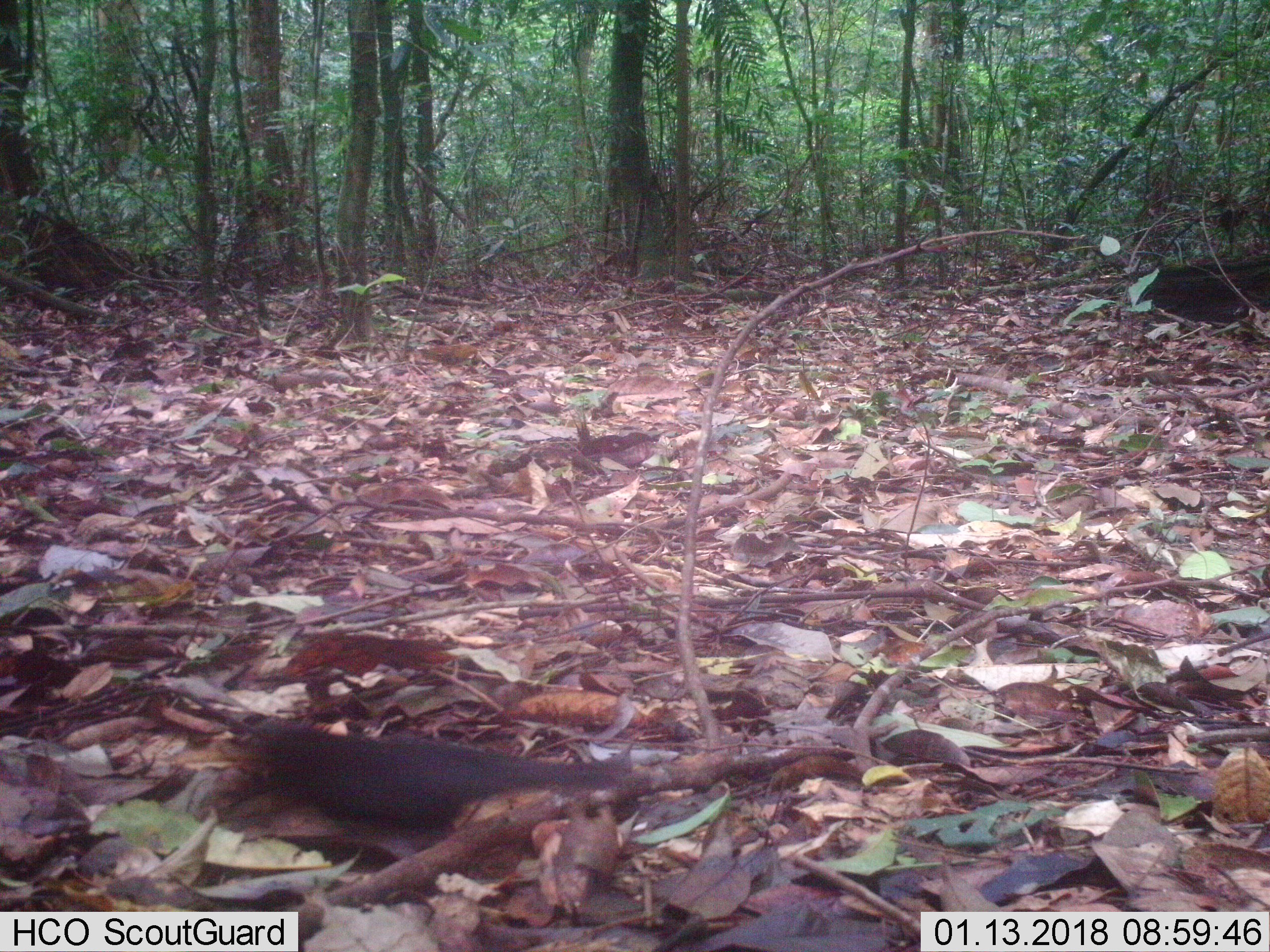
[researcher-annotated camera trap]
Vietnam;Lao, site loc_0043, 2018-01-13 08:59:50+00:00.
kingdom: Animalia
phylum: Chordata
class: Aves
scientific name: Aves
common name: bird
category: unidentified bird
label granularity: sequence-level